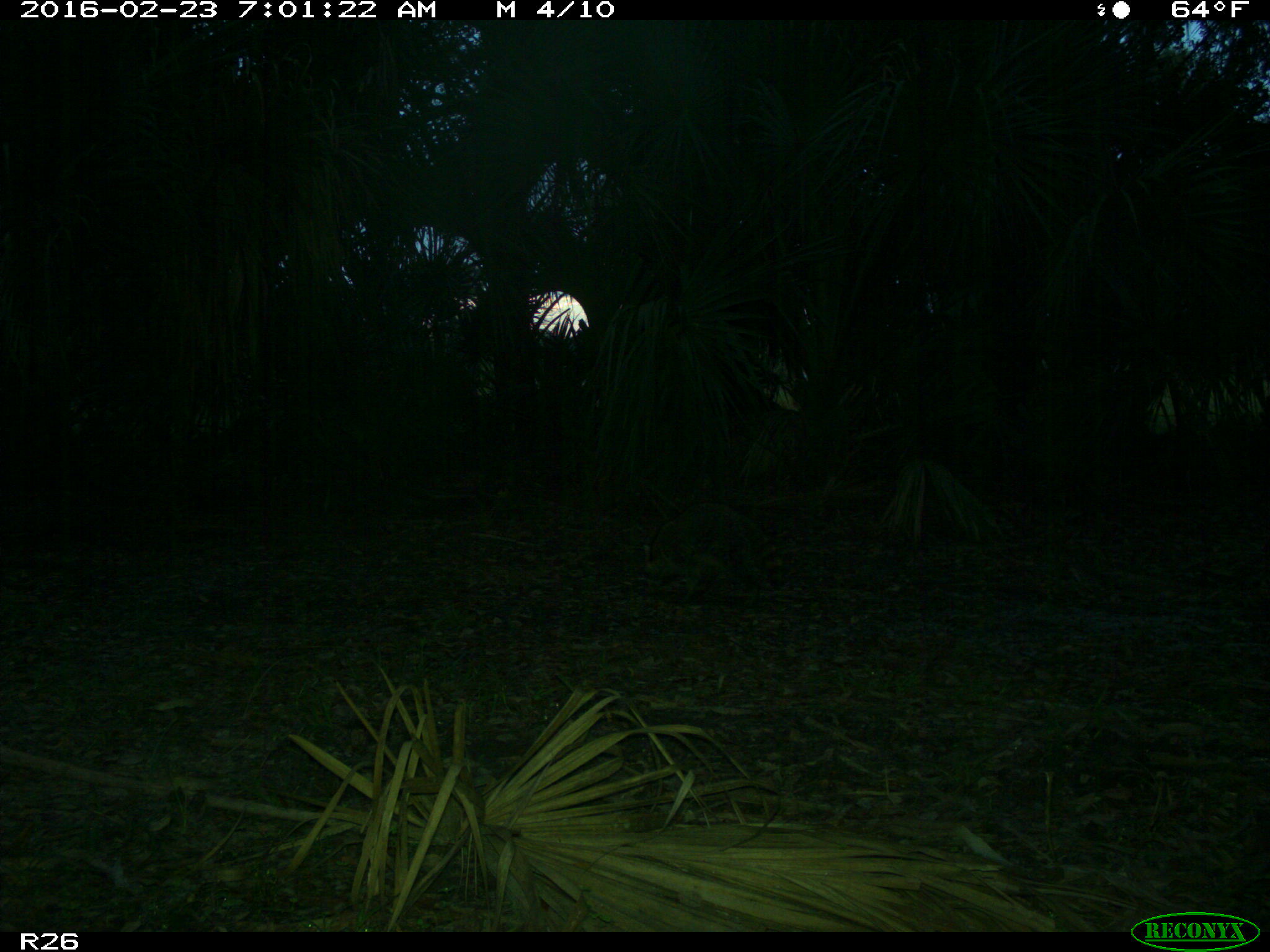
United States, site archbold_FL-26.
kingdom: Animalia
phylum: Chordata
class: Mammalia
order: Carnivora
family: Procyonidae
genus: Procyon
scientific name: Procyon lotor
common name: common raccoon